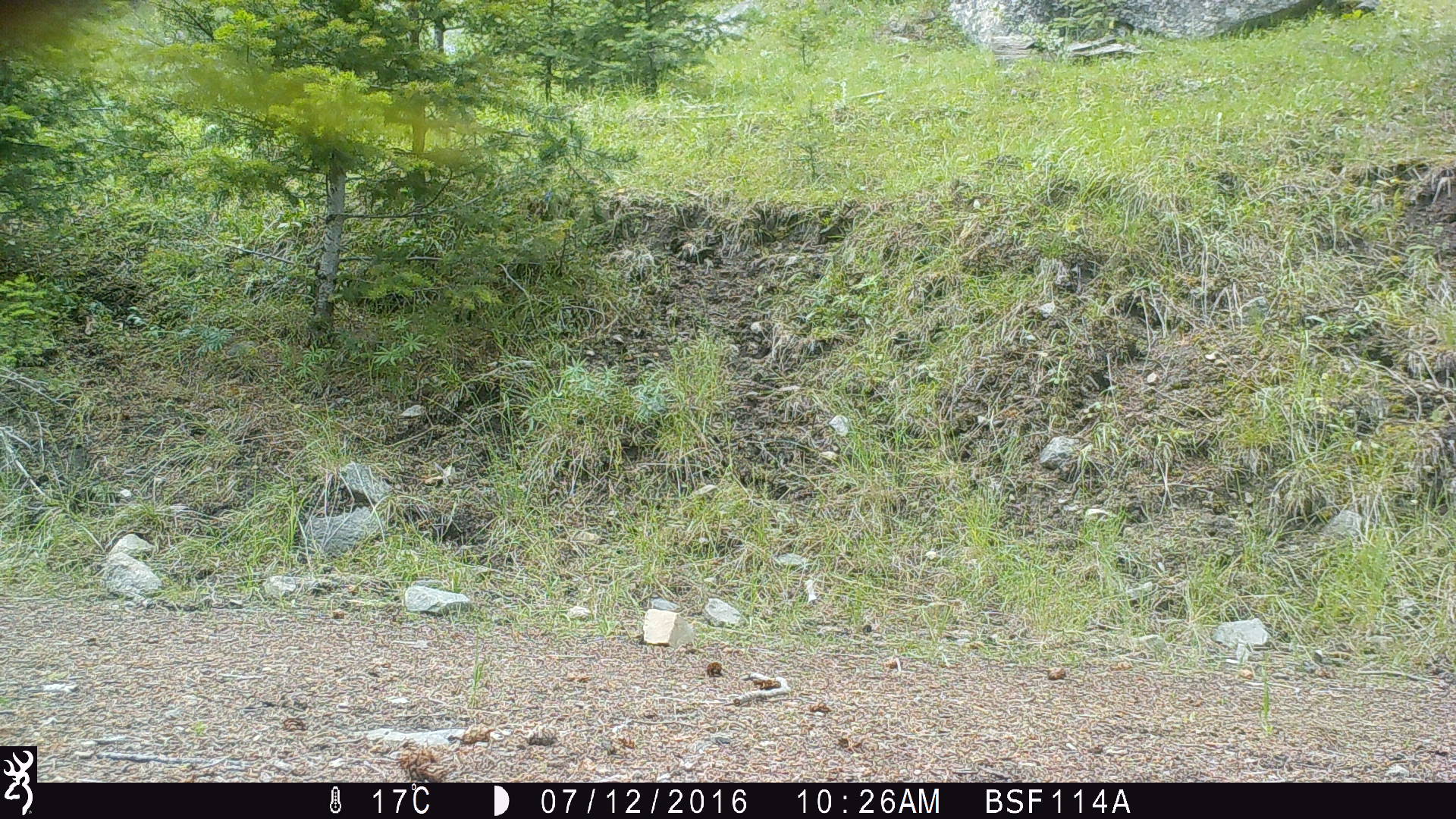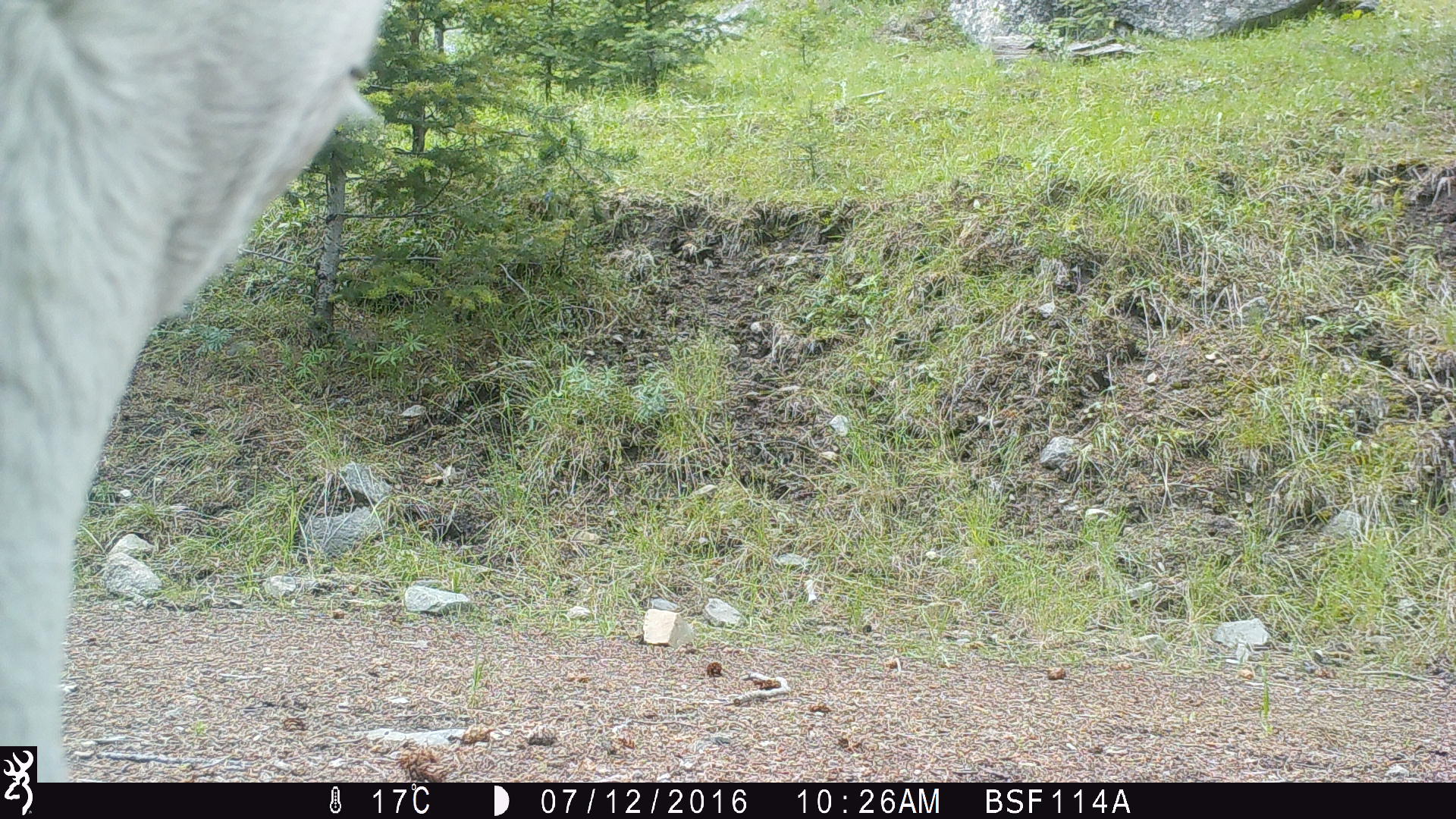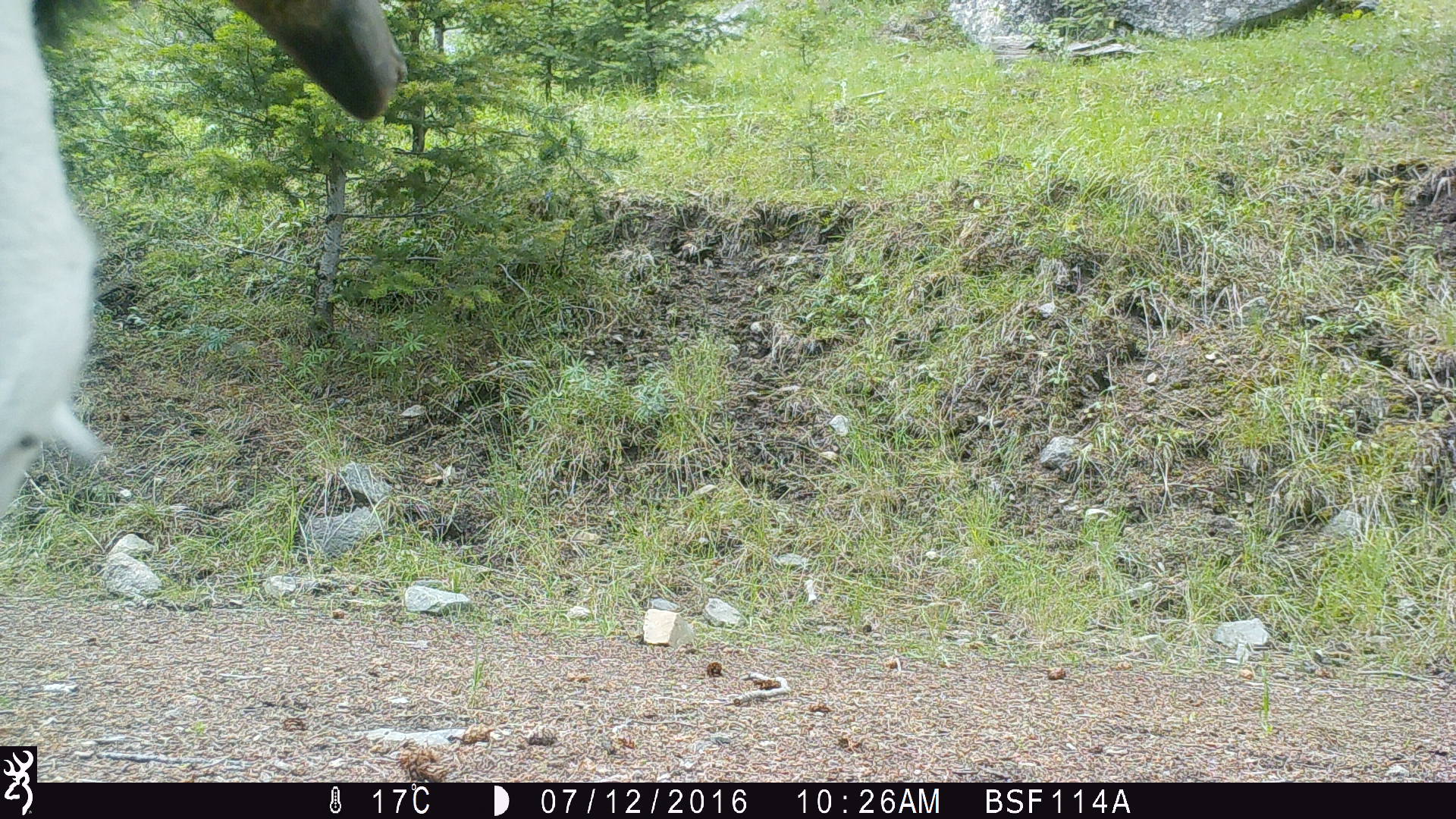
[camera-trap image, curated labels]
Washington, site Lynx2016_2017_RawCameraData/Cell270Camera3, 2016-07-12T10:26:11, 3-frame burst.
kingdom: Animalia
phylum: Chordata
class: Mammalia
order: Artiodactyla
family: Bovidae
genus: Bos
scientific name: Bos taurus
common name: domestic cattle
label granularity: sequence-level